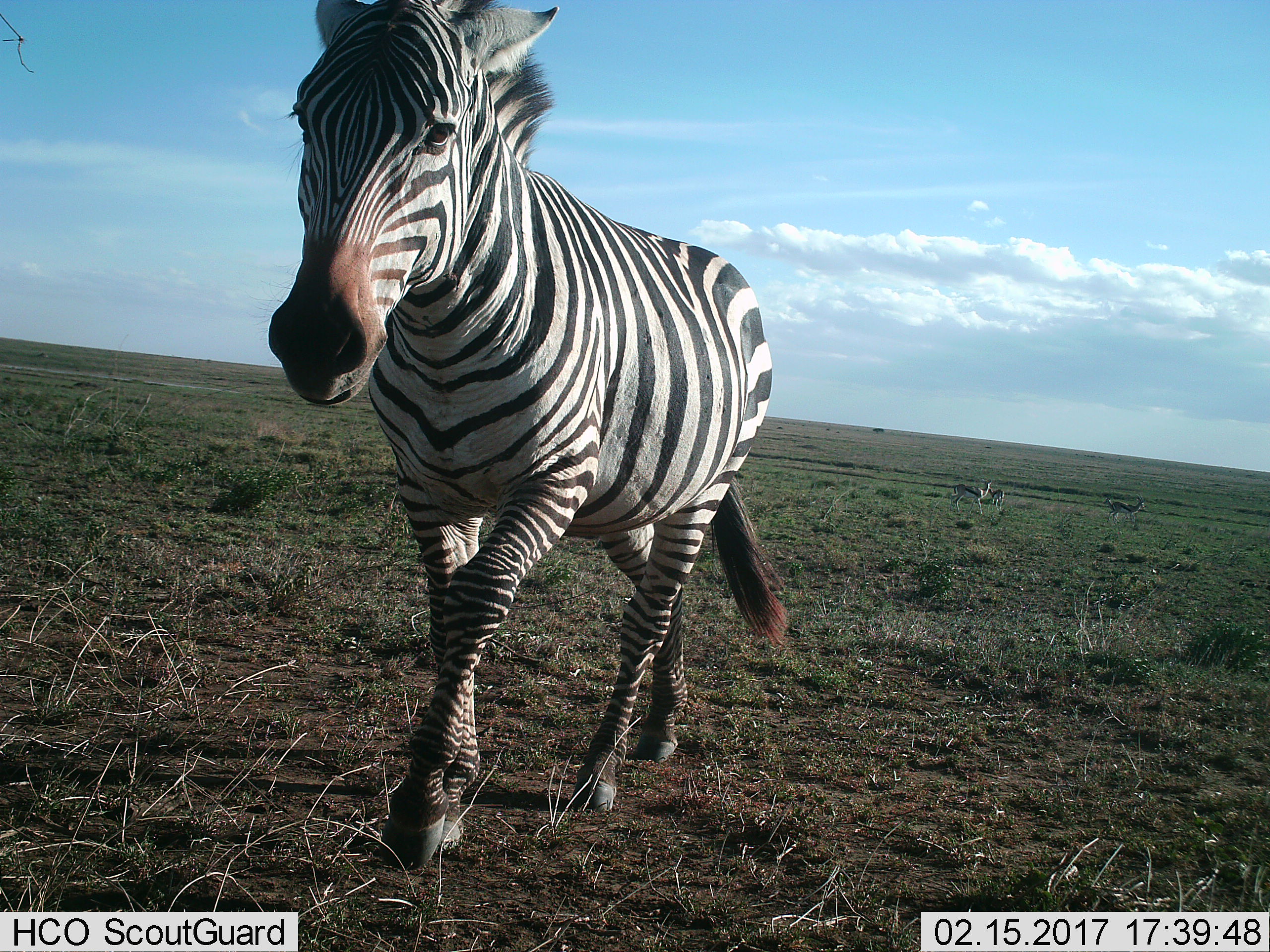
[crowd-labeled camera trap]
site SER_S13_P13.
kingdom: Animalia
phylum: Chordata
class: Mammalia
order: Artiodactyla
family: Bovidae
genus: Eudorcas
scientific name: Eudorcas thomsonii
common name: thomson's gazelle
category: gazellethomsons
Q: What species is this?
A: Gazellethomsons (thomson's gazelle) (Eudorcas thomsonii).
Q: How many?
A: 3.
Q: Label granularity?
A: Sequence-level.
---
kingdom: Animalia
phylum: Chordata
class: Mammalia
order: Perissodactyla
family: Equidae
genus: Equus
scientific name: Equus quagga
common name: plains zebra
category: zebraplains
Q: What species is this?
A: Zebraplains (plains zebra) (Equus quagga).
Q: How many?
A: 1.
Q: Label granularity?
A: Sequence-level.